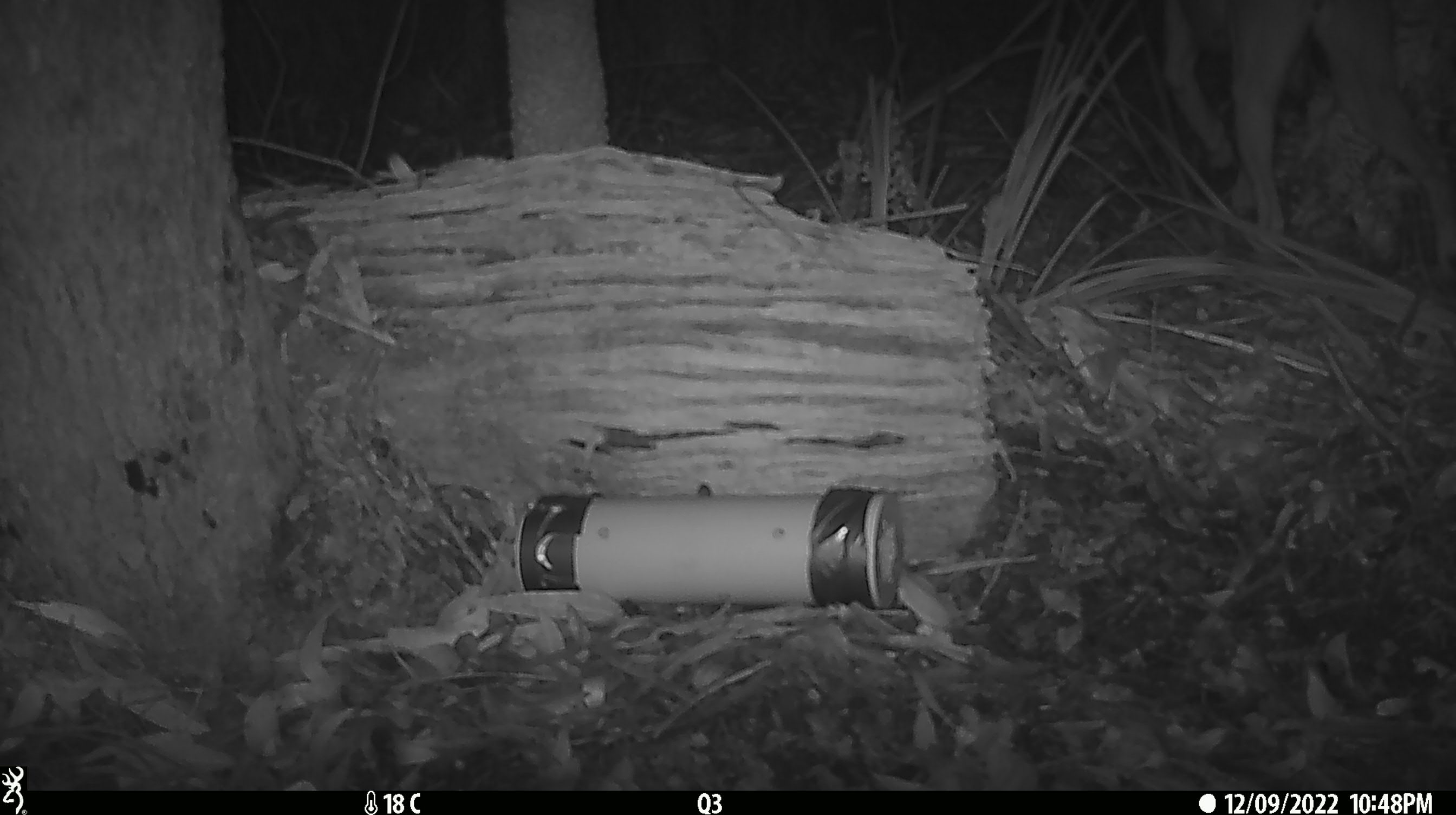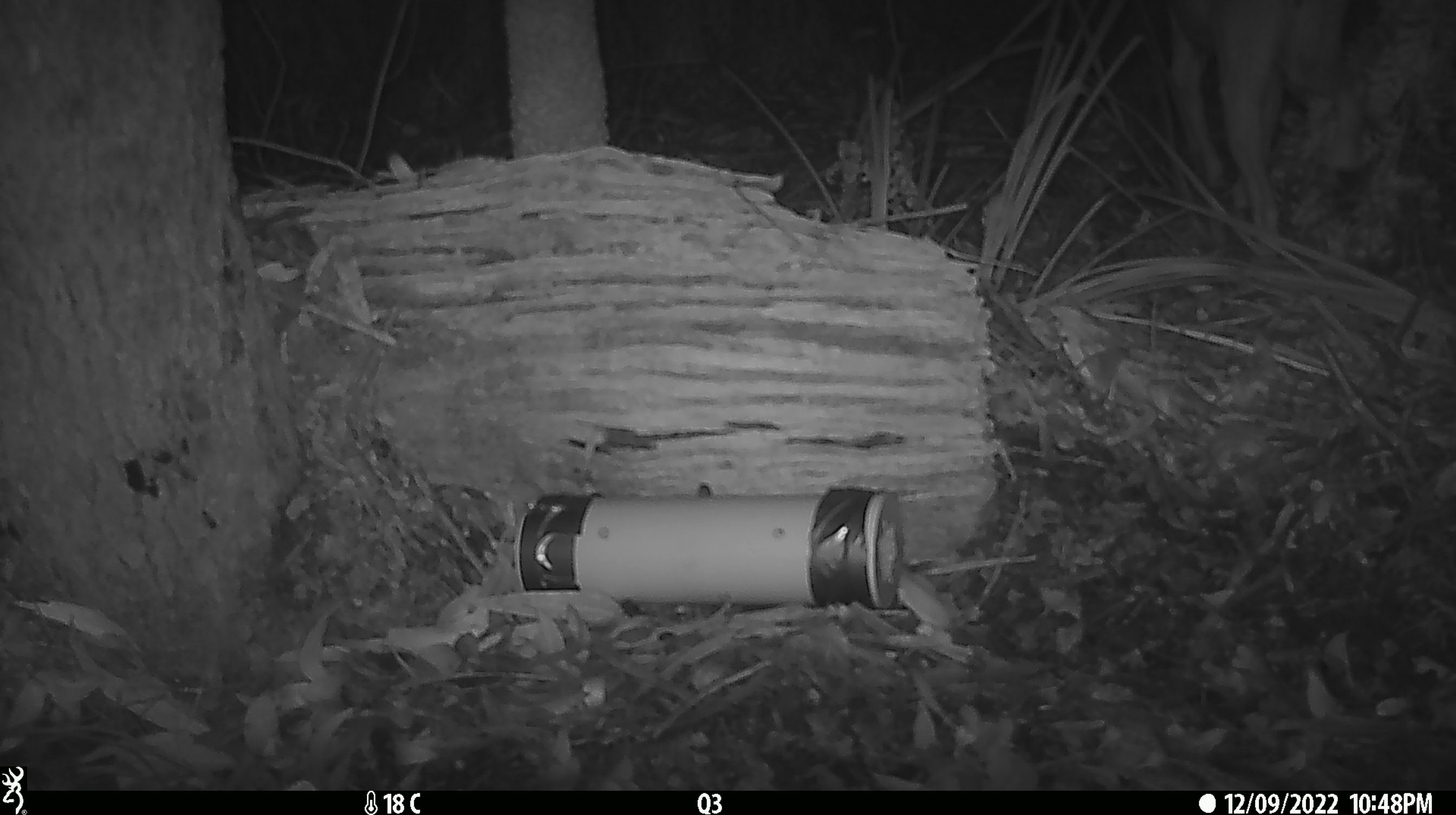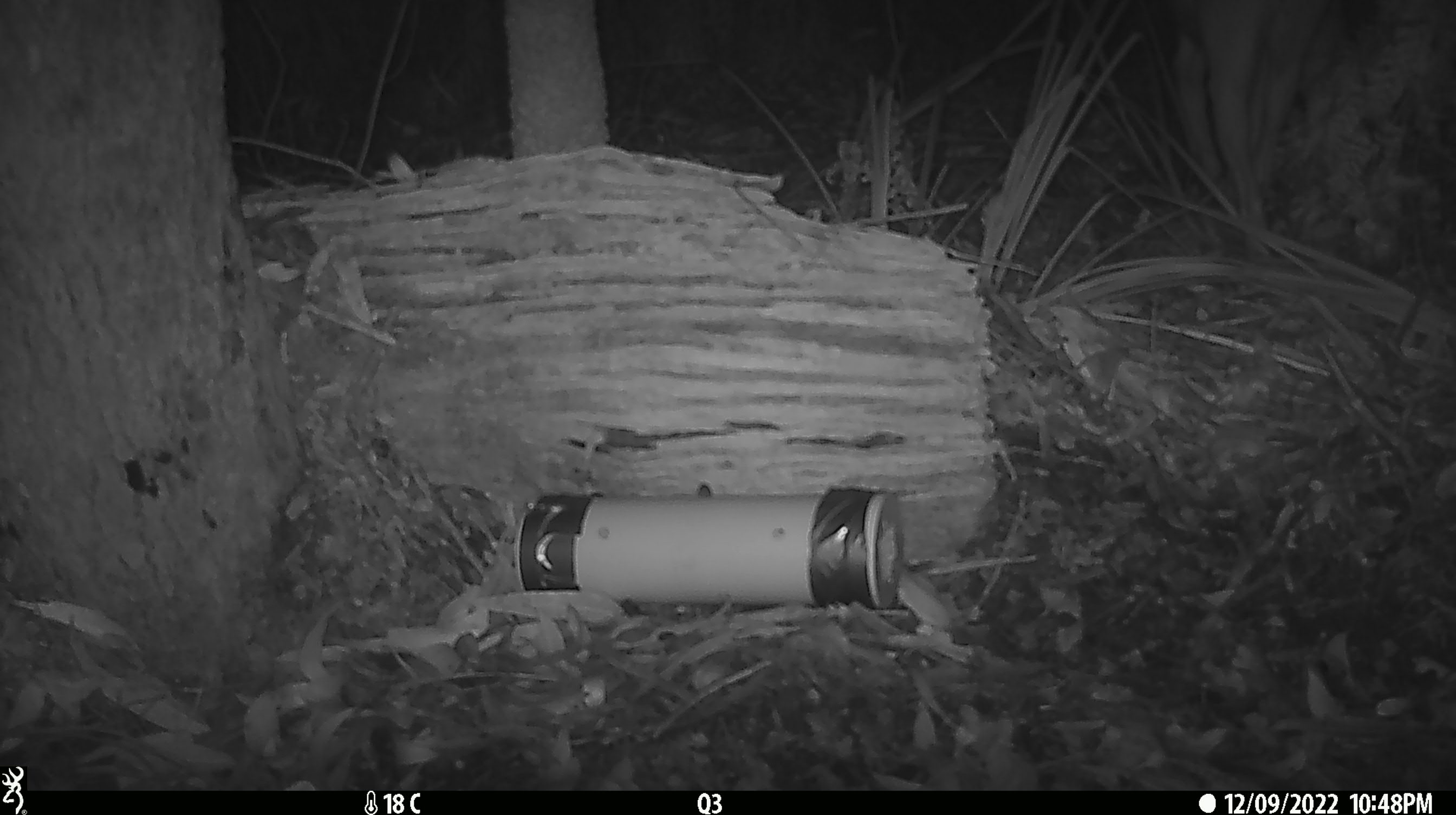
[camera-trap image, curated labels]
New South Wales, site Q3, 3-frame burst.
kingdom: Animalia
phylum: Chordata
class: Mammalia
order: Carnivora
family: Canidae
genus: Canis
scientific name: Canis familiaris dingo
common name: dingo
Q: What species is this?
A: Dingo (Canis familiaris dingo).